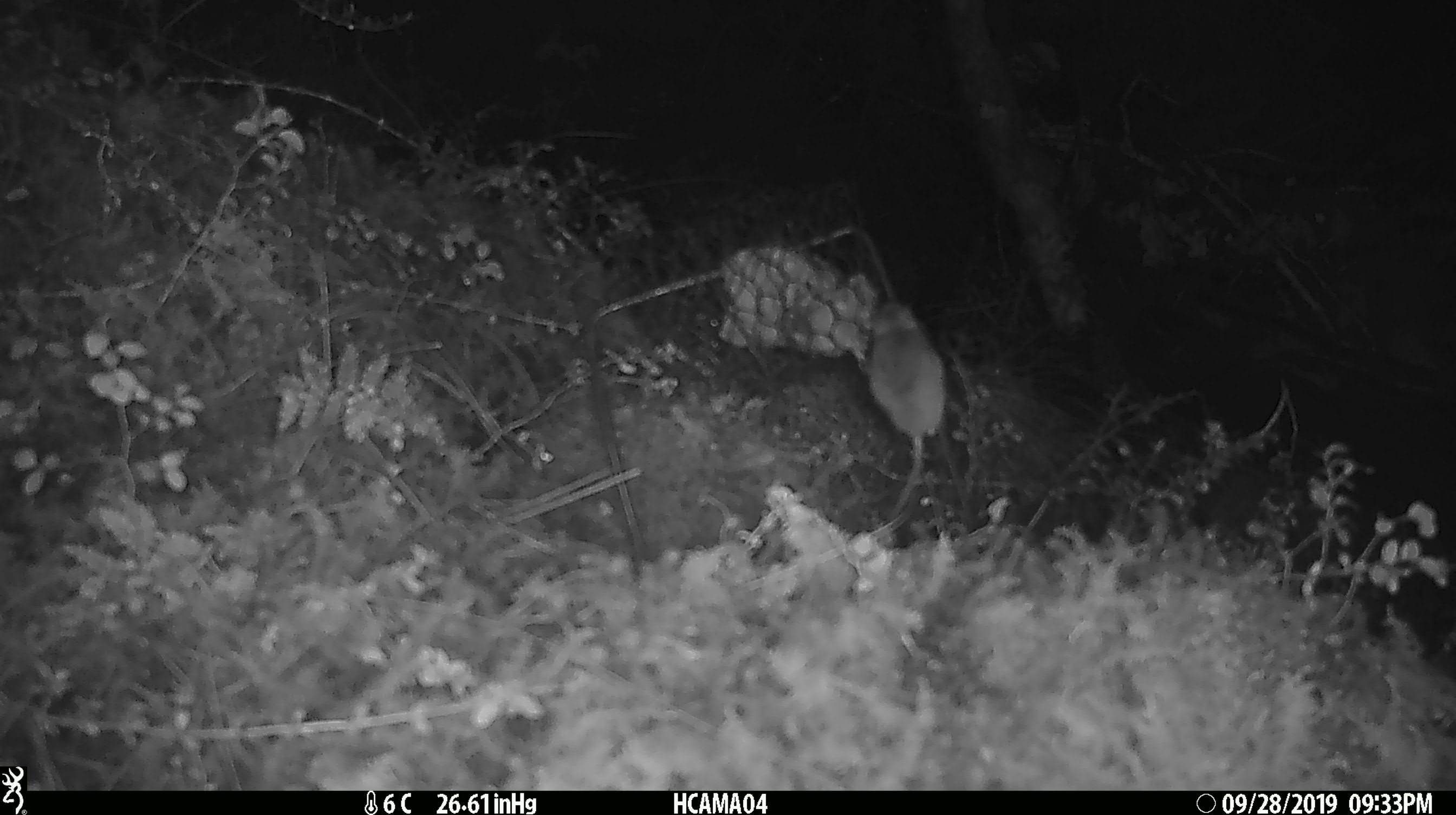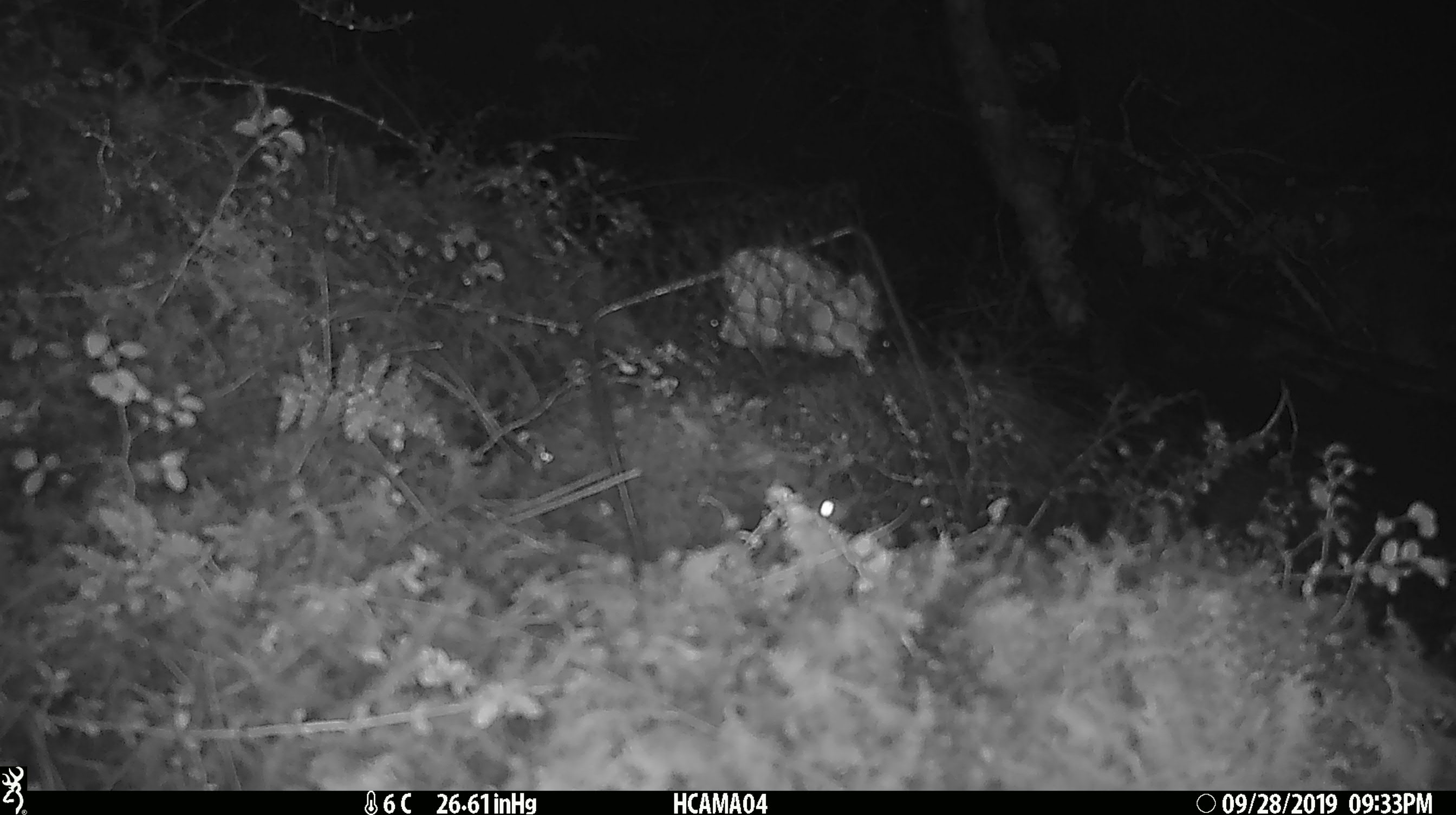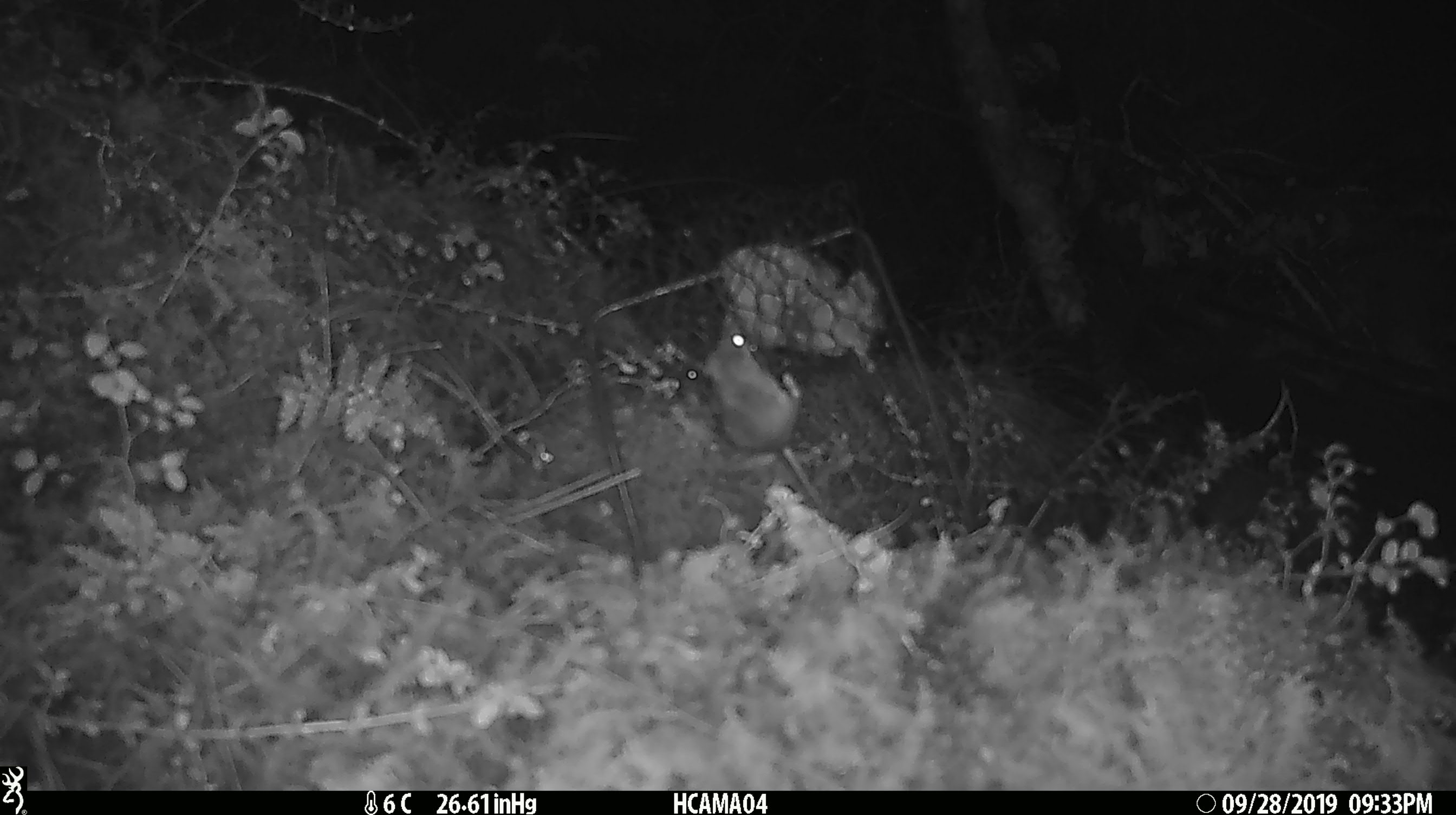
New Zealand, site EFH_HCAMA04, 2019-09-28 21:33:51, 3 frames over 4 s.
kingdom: Animalia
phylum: Chordata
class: Mammalia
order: Rodentia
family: Muridae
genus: Mus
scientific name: Mus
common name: mouse